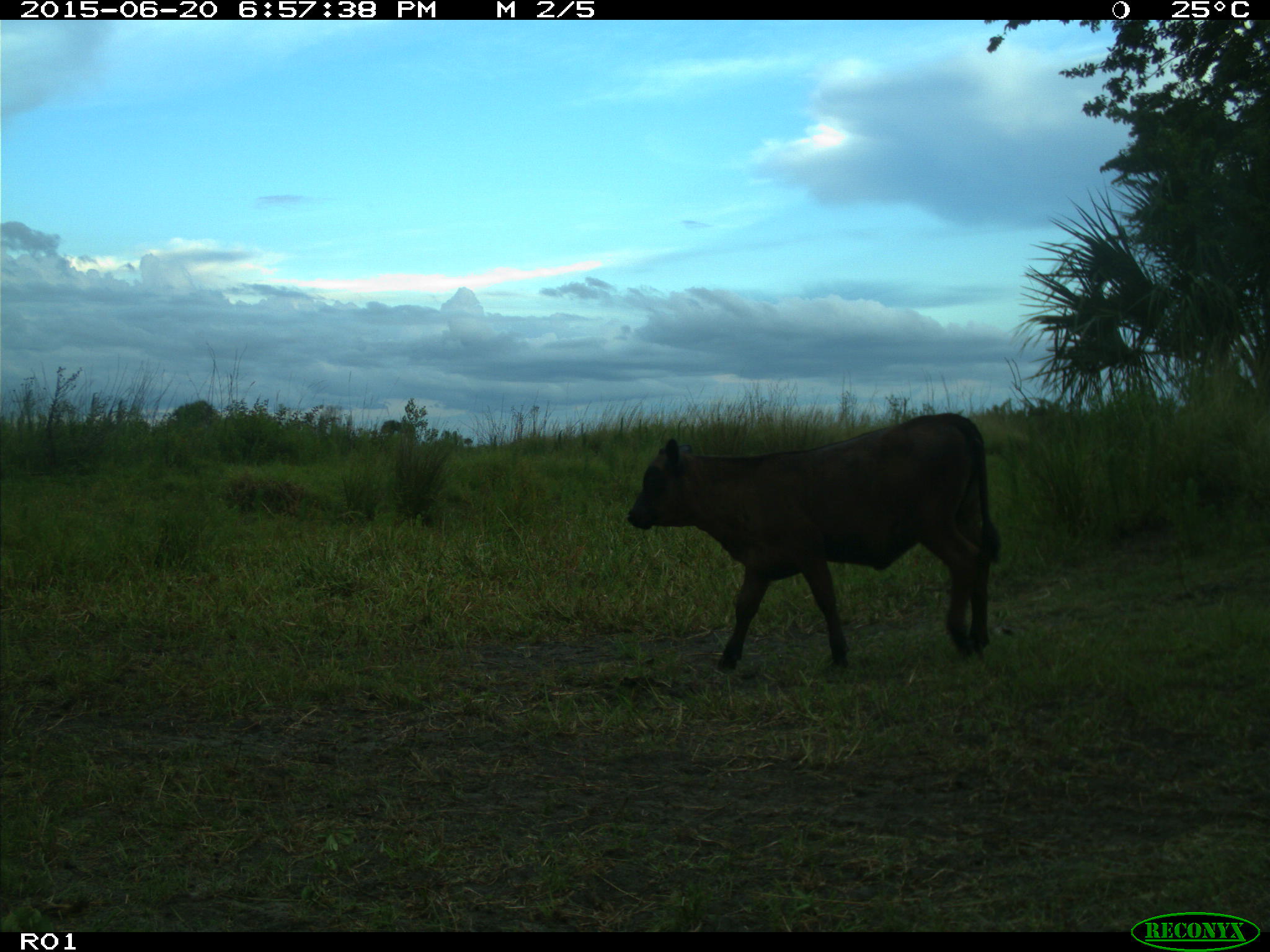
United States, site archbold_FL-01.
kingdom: Animalia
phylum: Chordata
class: Mammalia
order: Artiodactyla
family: Bovidae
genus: Bos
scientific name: Bos taurus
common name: domestic cow